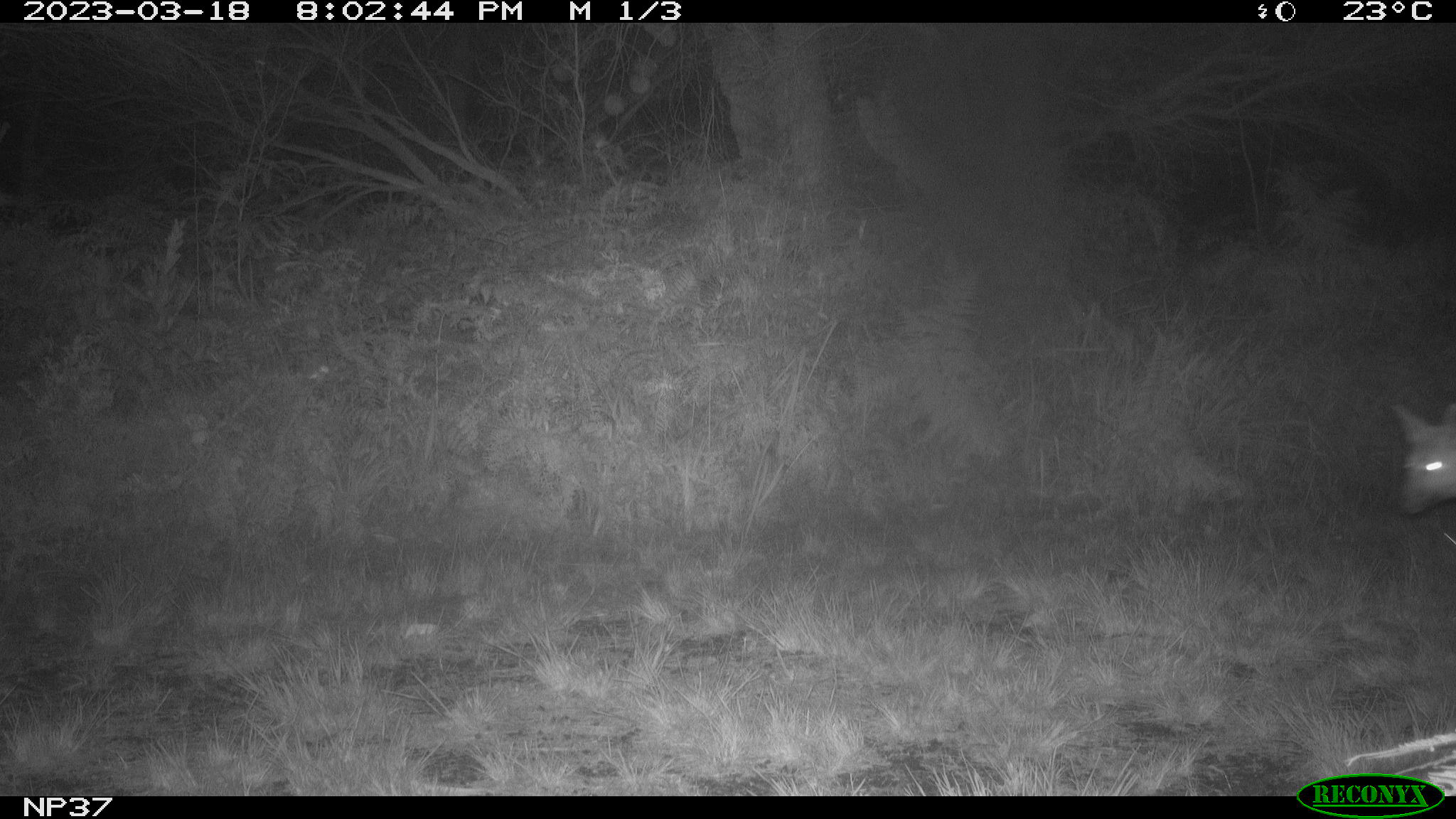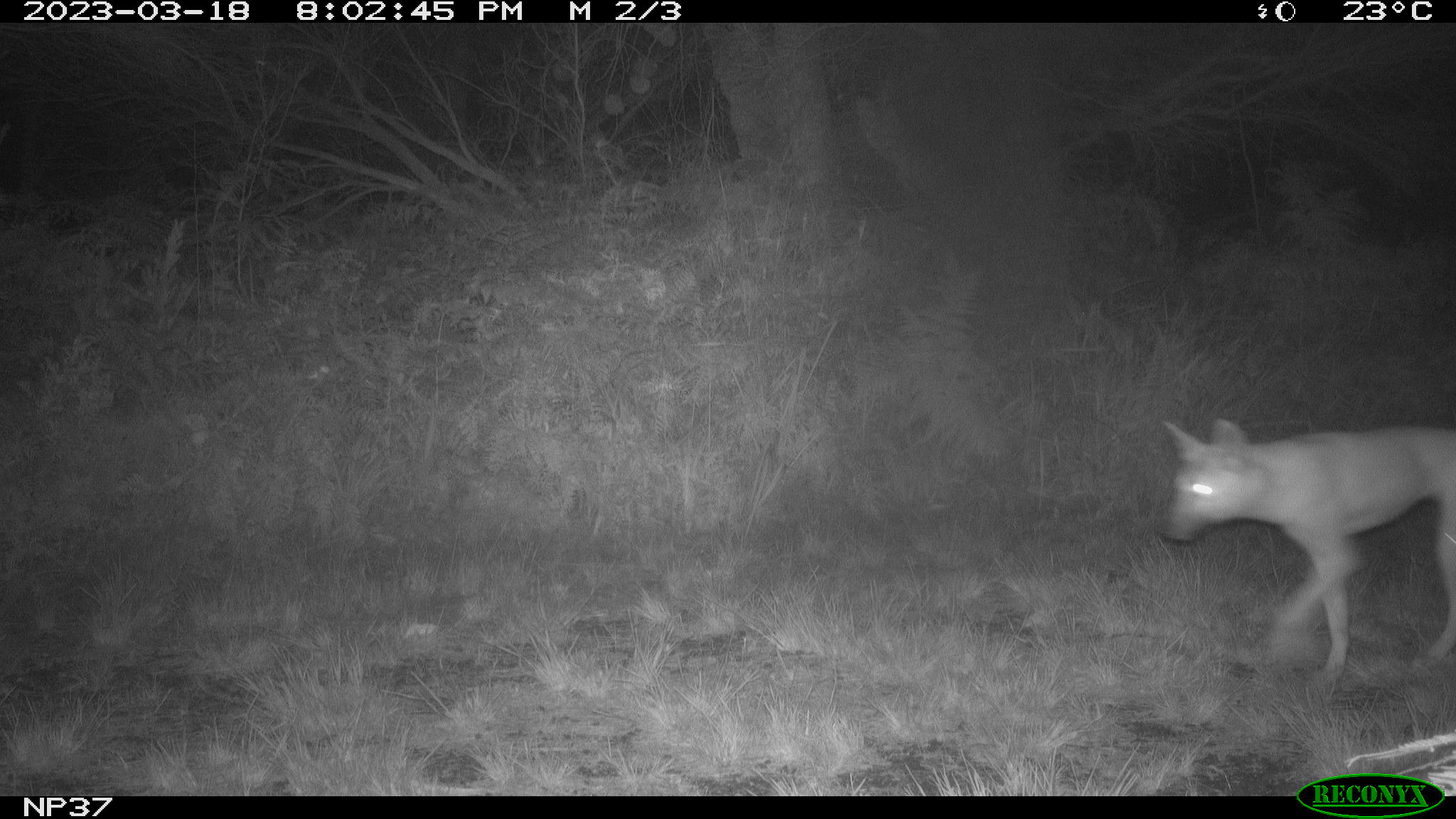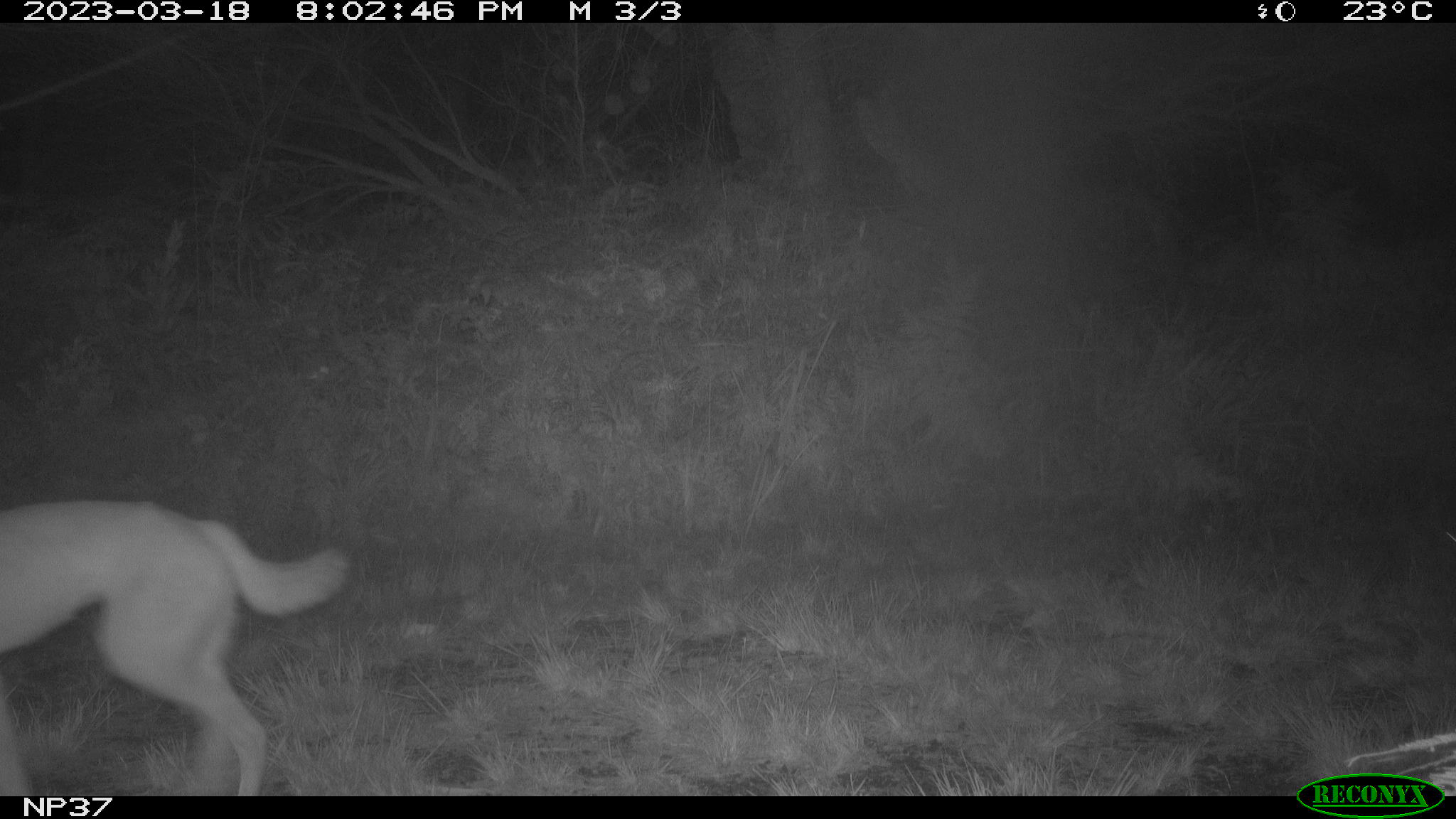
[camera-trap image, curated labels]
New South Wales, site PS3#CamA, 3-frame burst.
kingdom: Animalia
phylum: Chordata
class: Mammalia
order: Carnivora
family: Canidae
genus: Canis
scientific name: Canis familiaris dingo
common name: dingo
Dingo (Canis familiaris dingo).